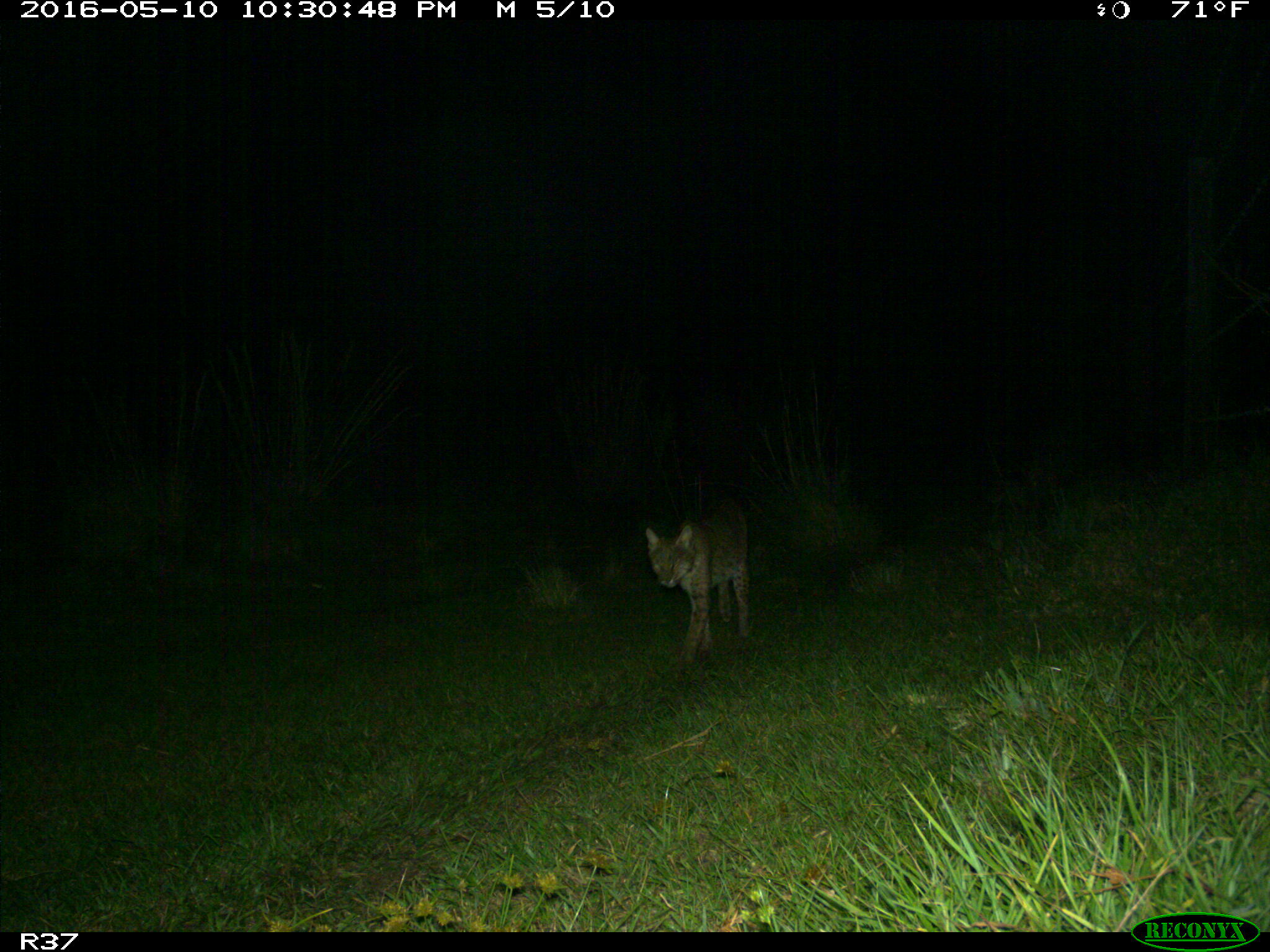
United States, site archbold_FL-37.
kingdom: Animalia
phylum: Chordata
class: Mammalia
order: Carnivora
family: Felidae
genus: Lynx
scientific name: Lynx rufus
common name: bobcat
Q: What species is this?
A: Lynx rufus (bobcat).